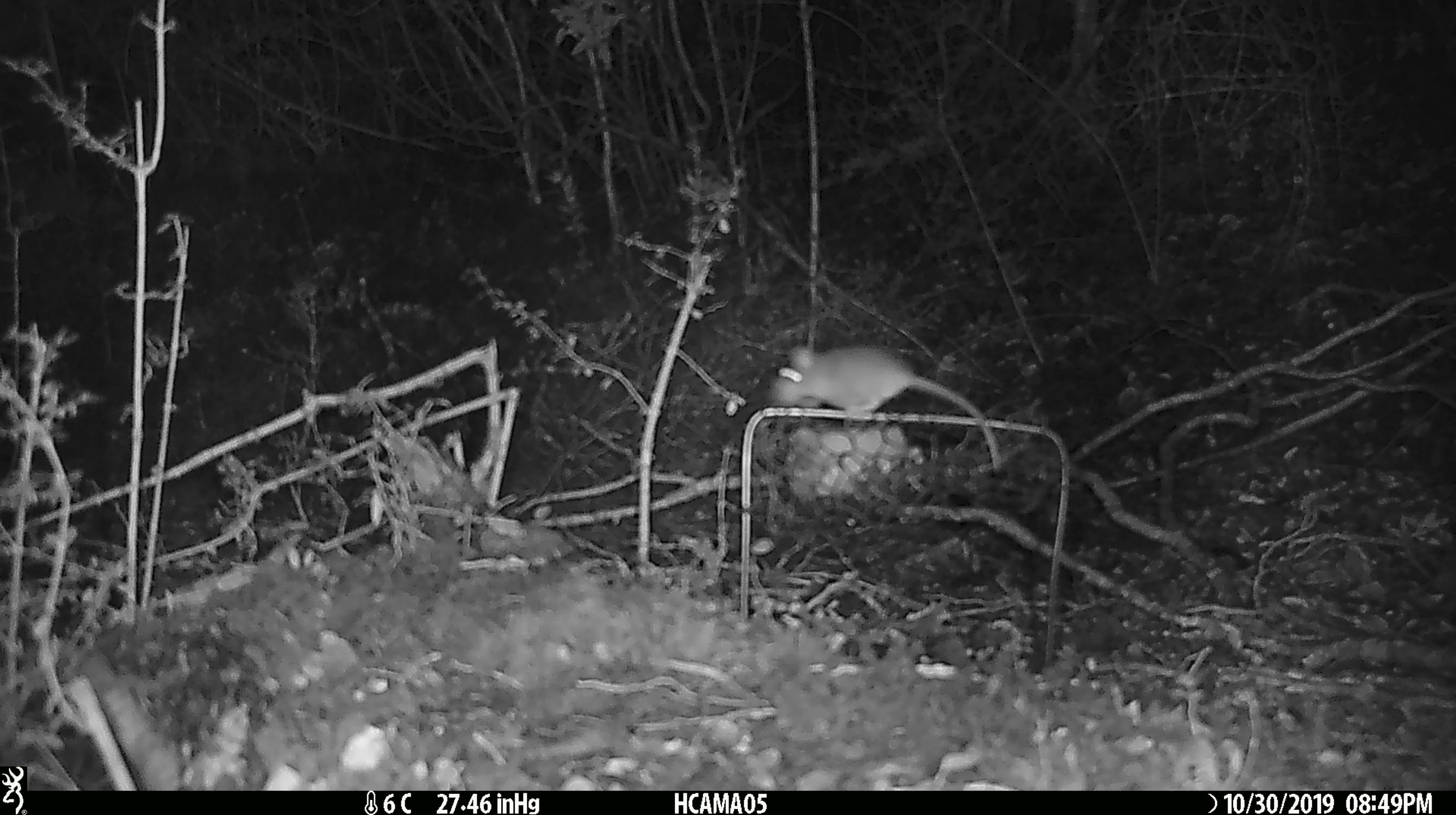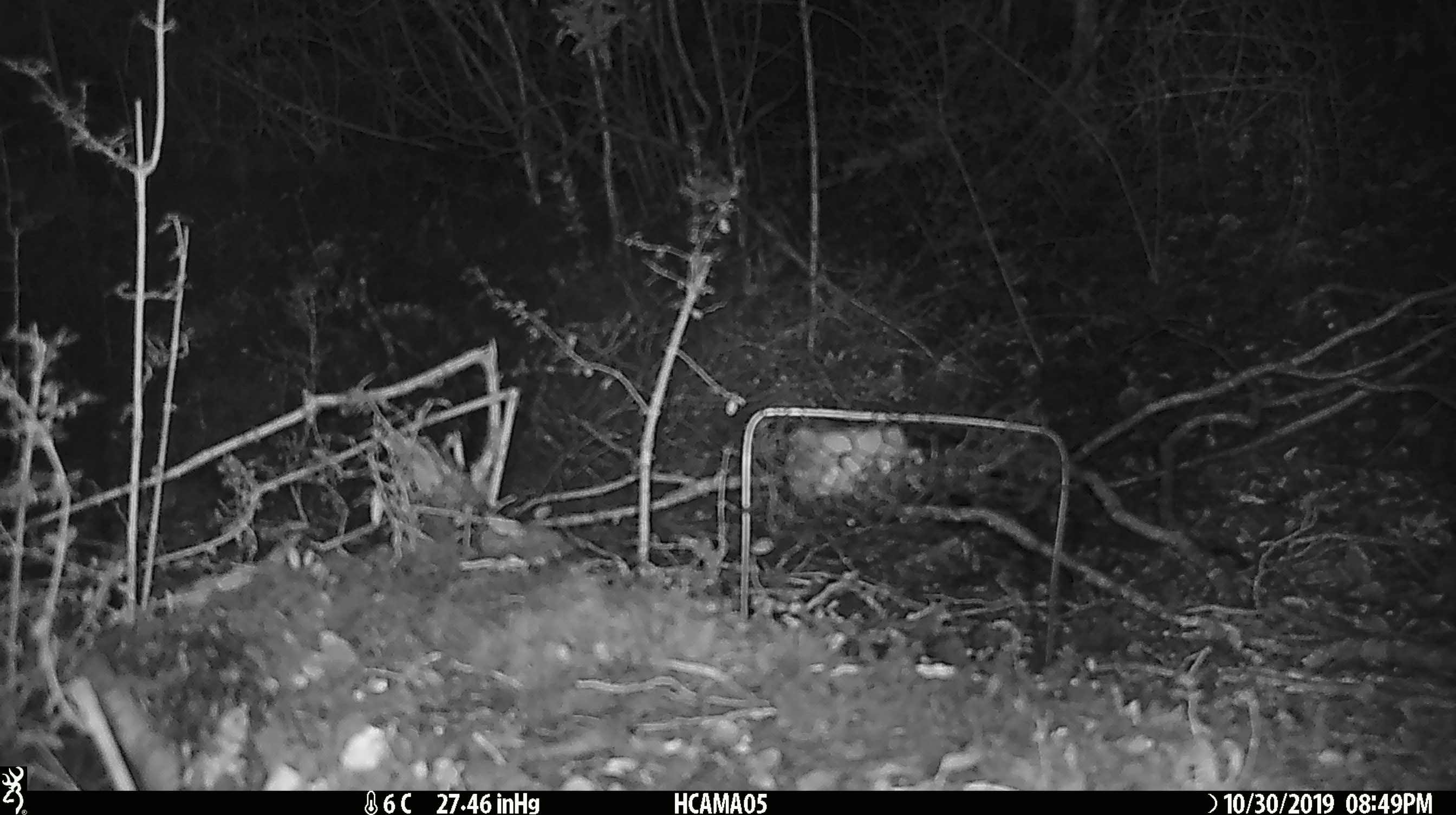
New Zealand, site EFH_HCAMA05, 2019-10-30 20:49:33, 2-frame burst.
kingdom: Animalia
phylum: Chordata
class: Mammalia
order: Rodentia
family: Muridae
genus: Mus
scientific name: Mus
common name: mouse